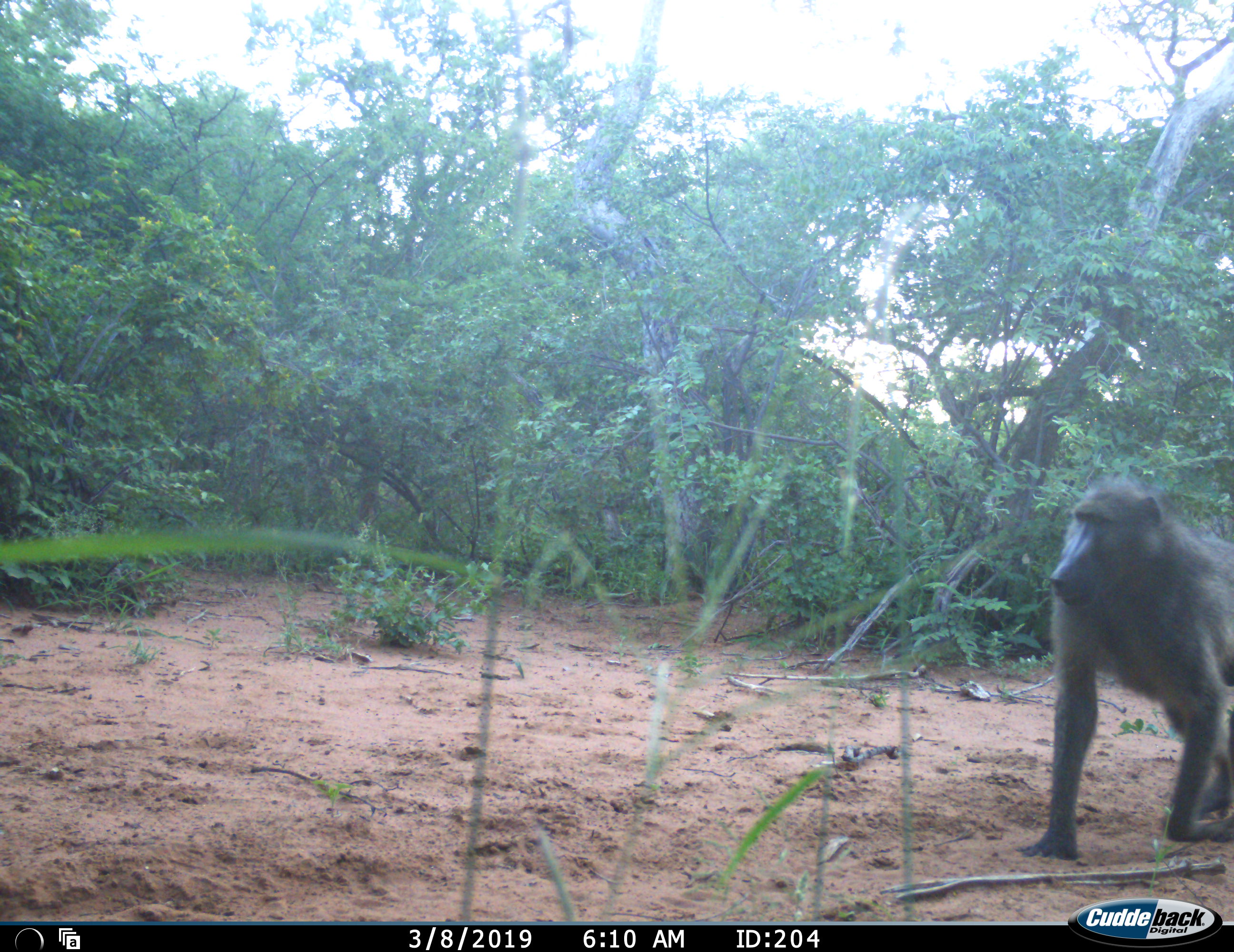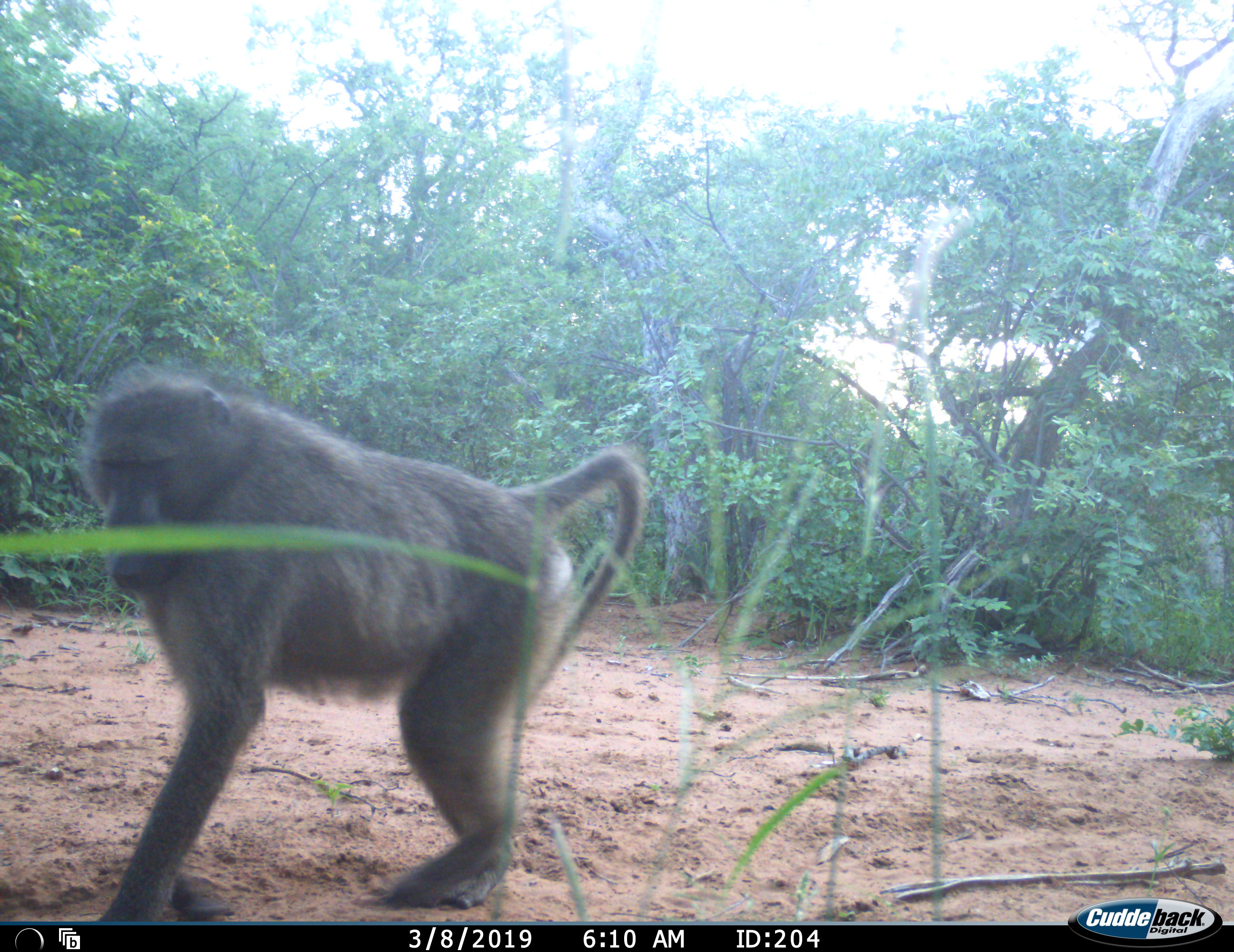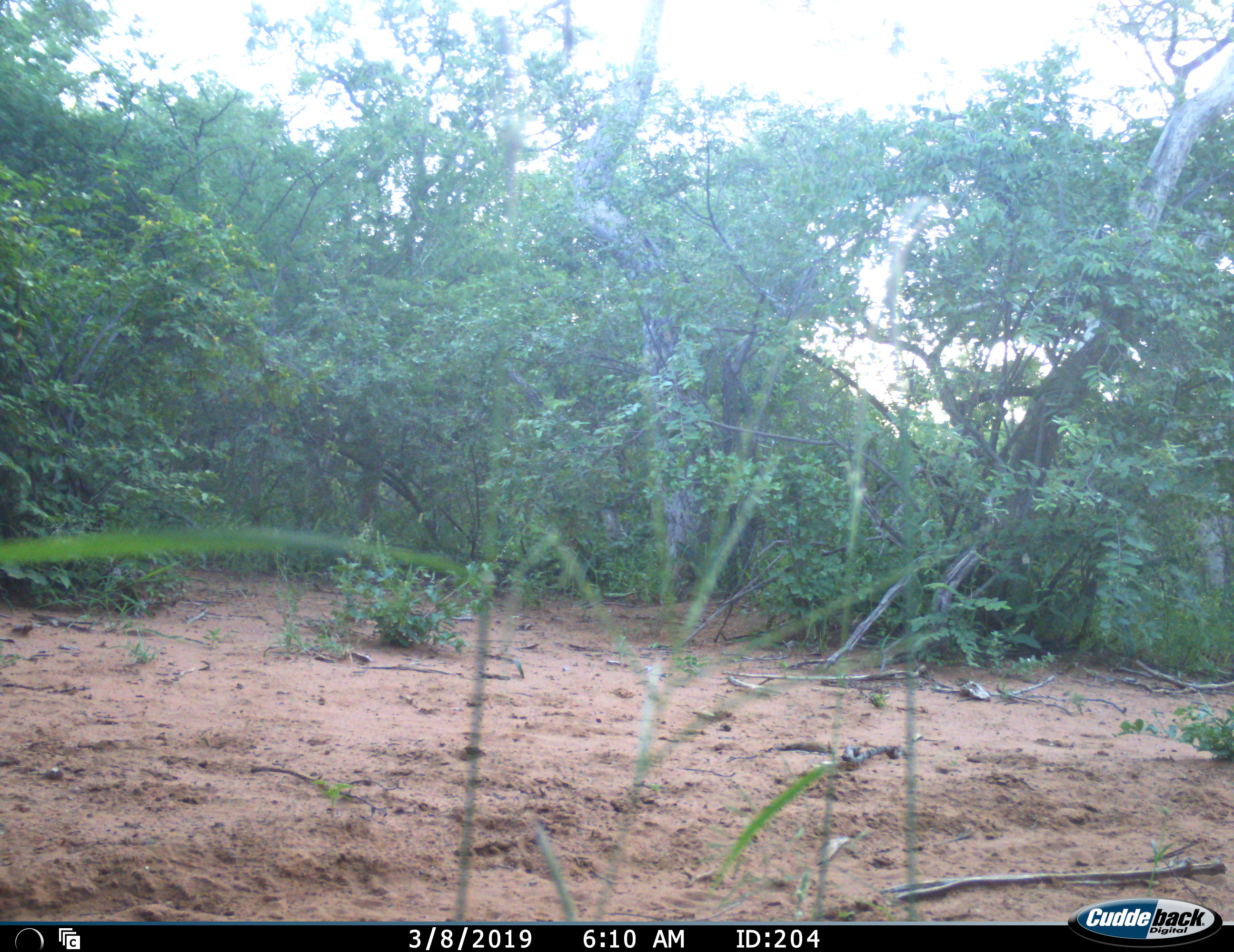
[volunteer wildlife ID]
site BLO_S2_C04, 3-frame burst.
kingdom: Animalia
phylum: Chordata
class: Mammalia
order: Primates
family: Cercopithecidae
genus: Papio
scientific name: Papio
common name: baboon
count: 1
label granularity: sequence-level